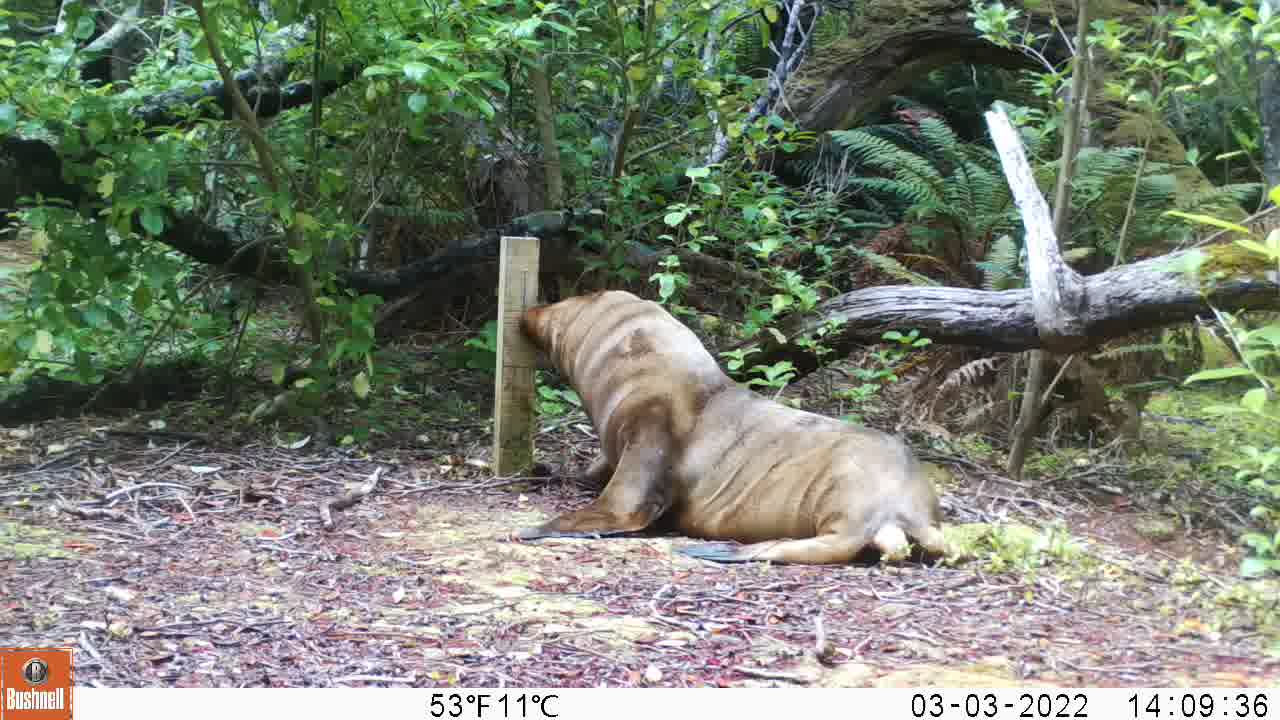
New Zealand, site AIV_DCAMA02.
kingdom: Animalia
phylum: Chordata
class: Mammalia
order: Carnivora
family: Otariidae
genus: Phocarctos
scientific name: Phocarctos hookeri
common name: new zealand sea lion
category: sealion